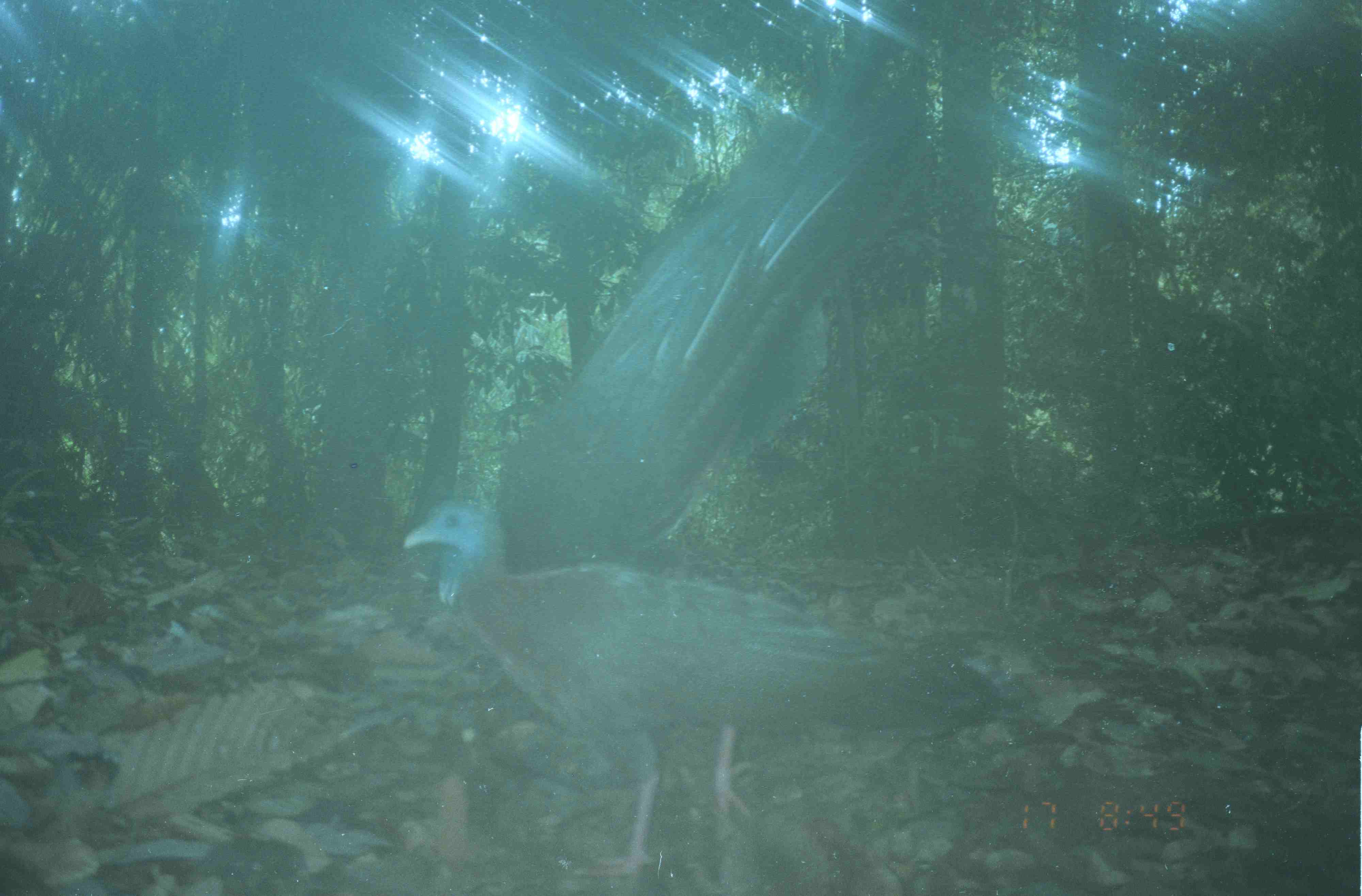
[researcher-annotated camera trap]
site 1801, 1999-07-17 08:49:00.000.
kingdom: Animalia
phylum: Chordata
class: Aves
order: Galliformes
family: Phasianidae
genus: Argusianus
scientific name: Argusianus argus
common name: great argus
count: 2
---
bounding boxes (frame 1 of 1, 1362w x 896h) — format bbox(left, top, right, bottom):
argusianus argus: bbox(397, 27, 1057, 884)